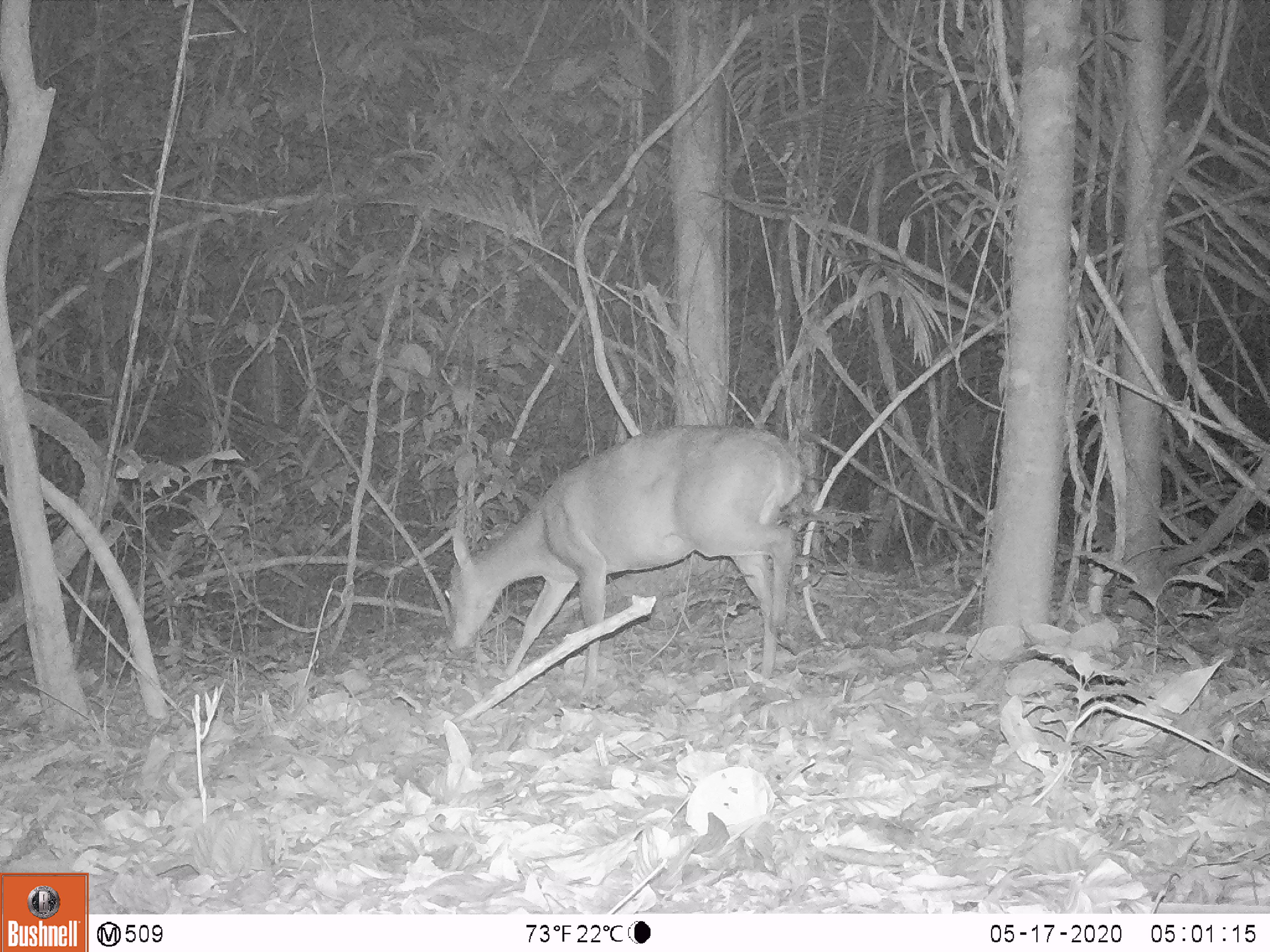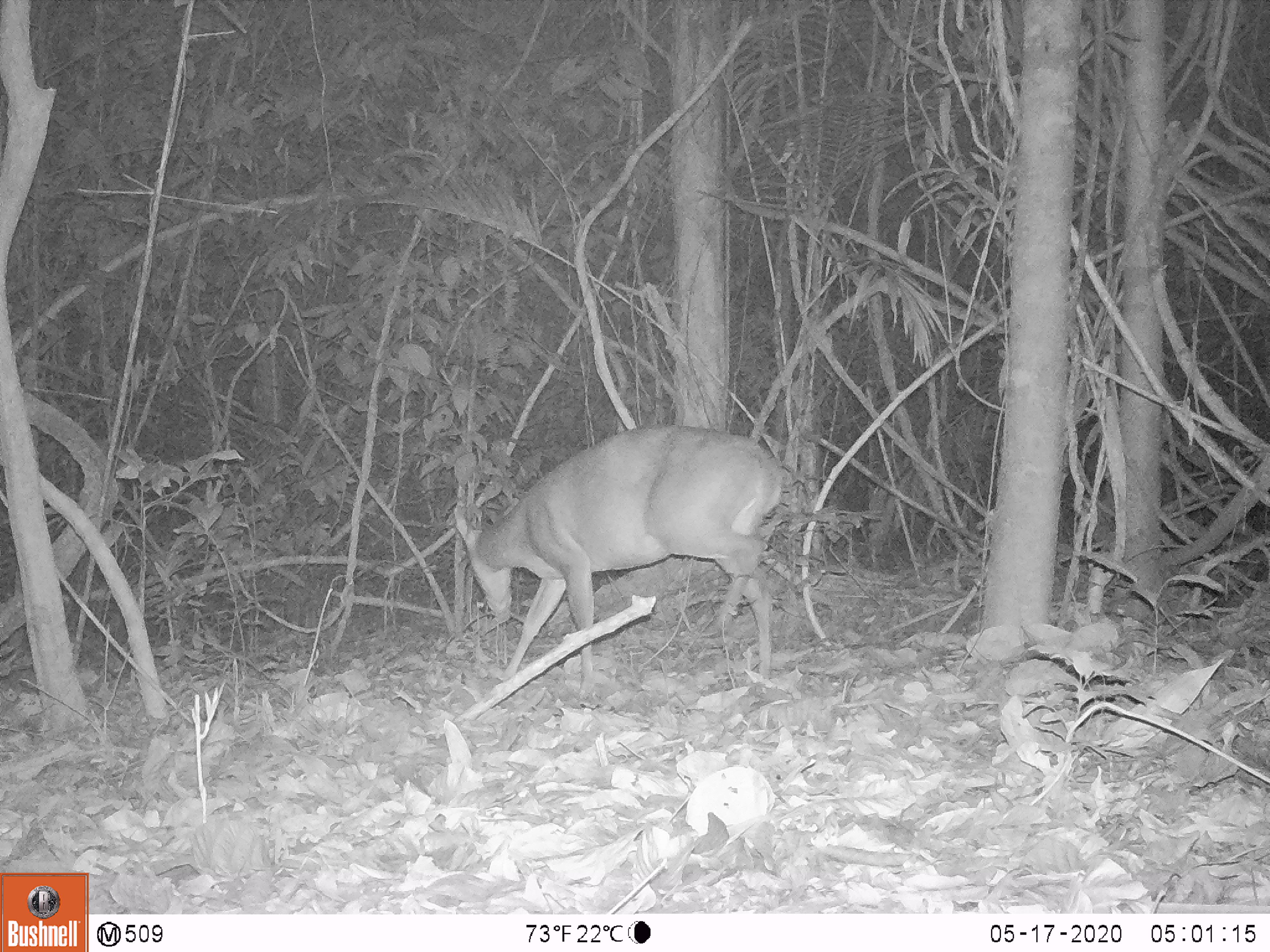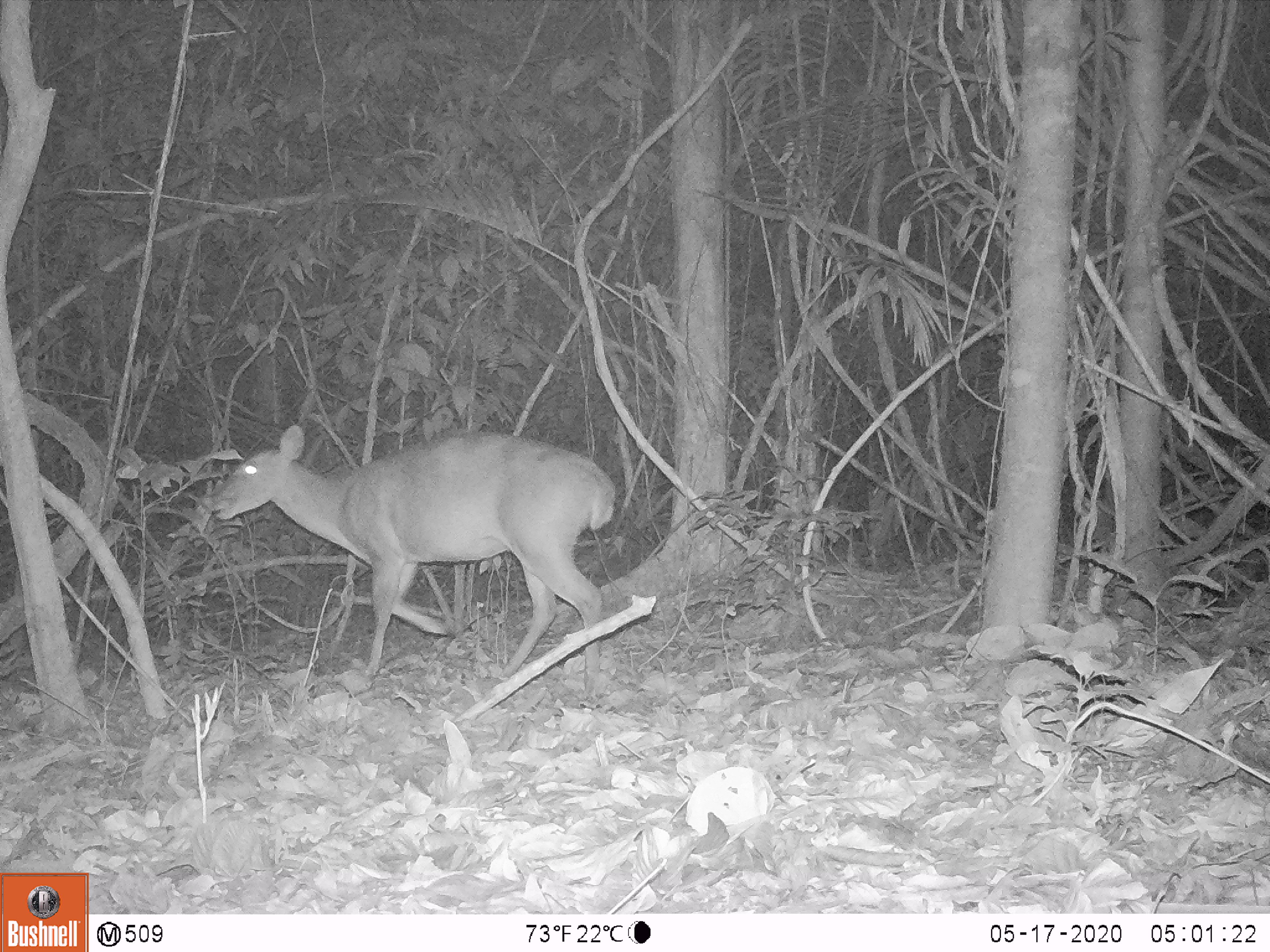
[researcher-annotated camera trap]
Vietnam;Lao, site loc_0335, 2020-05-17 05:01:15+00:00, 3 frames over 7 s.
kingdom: Animalia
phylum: Chordata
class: Mammalia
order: Artiodactyla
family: Cervidae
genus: Muntiacus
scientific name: Muntiacus vuquangensis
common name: large-antlered muntjac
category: large antlered muntjac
Large antlered muntjac (large-antlered muntjac) (Muntiacus vuquangensis). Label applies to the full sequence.